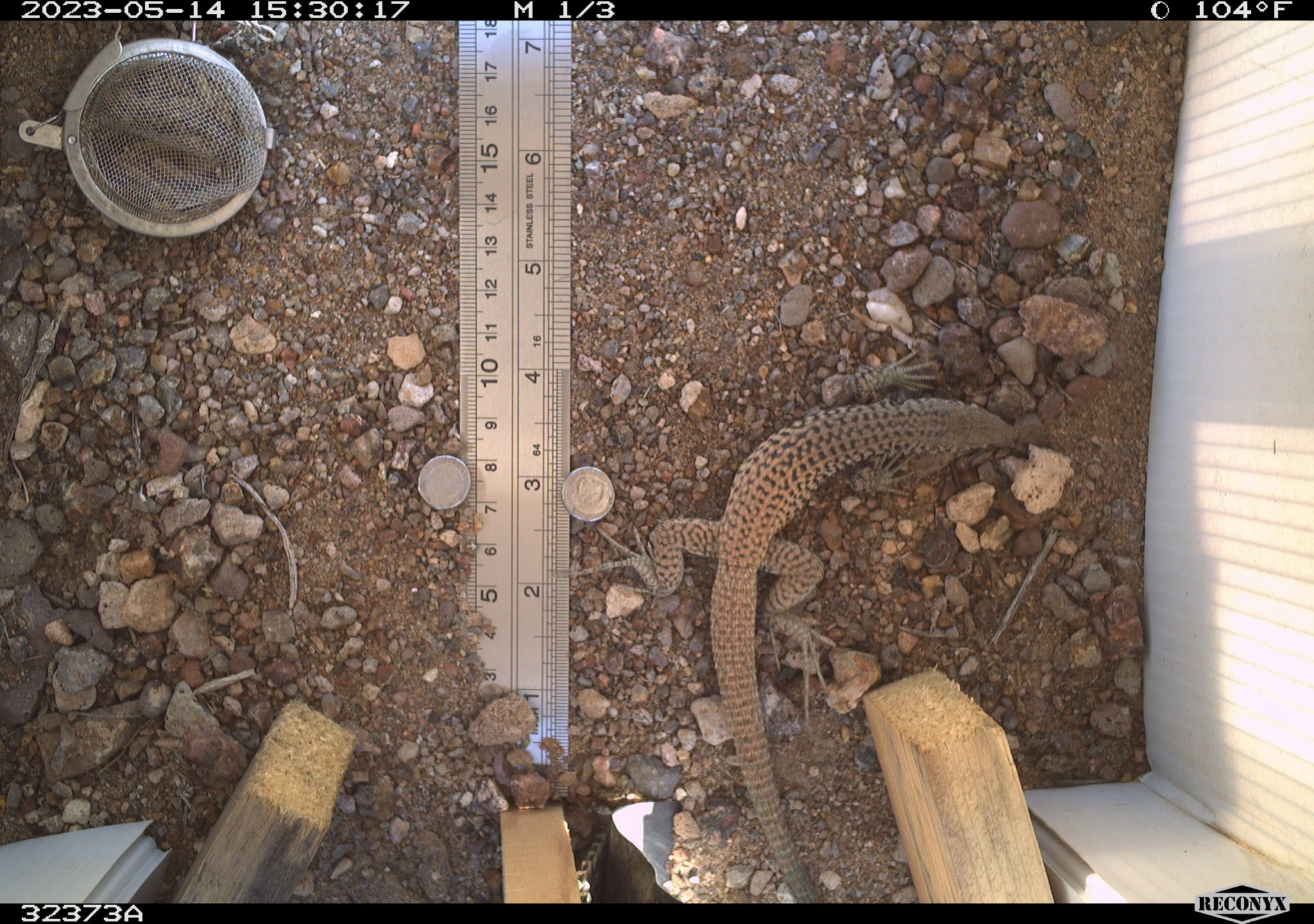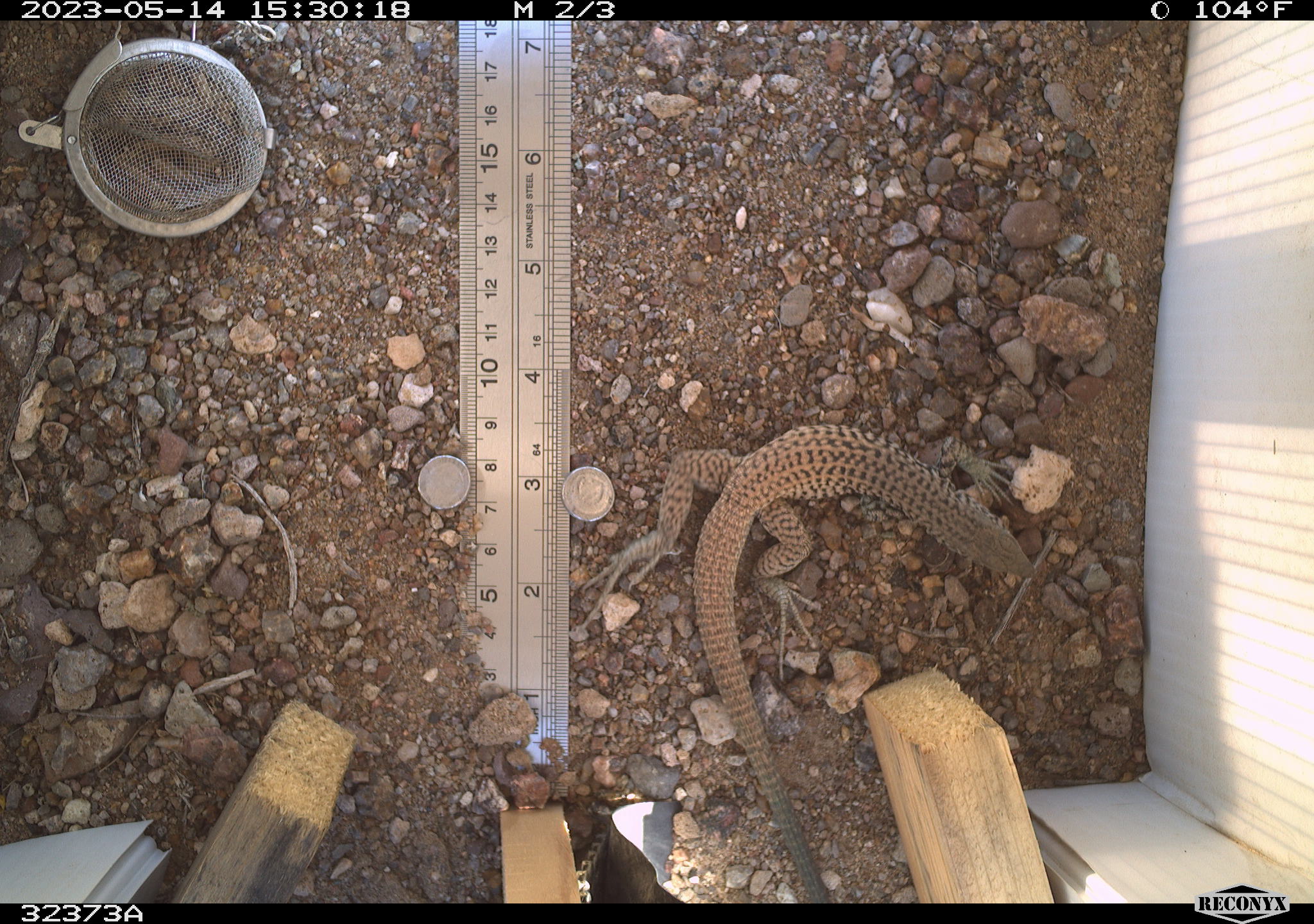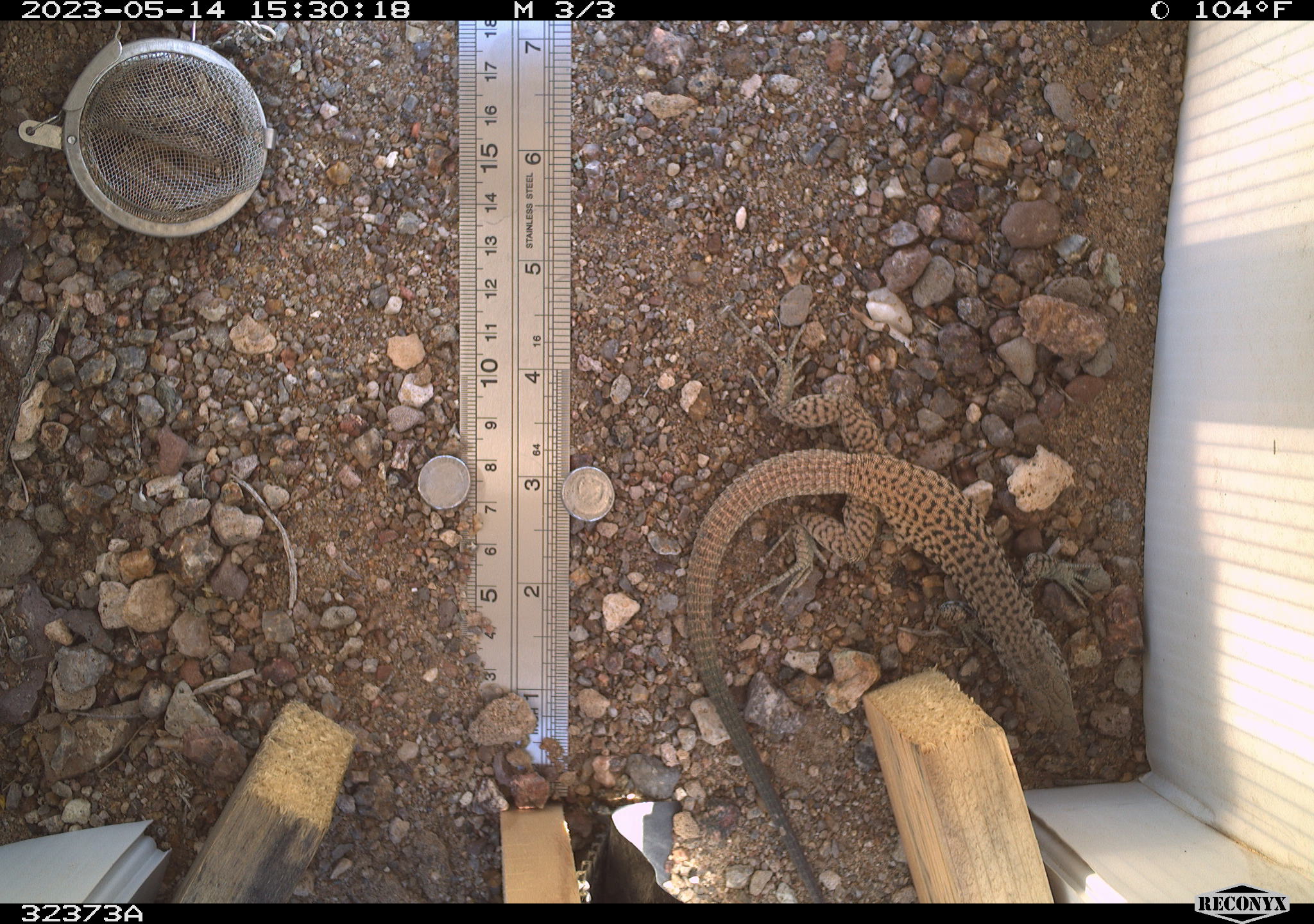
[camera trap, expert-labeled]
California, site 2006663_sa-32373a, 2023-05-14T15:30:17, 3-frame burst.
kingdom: Animalia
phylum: Chordata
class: Reptilia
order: Squamata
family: Teiidae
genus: Aspidoscelis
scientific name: Aspidoscelis tigris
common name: western whiptail